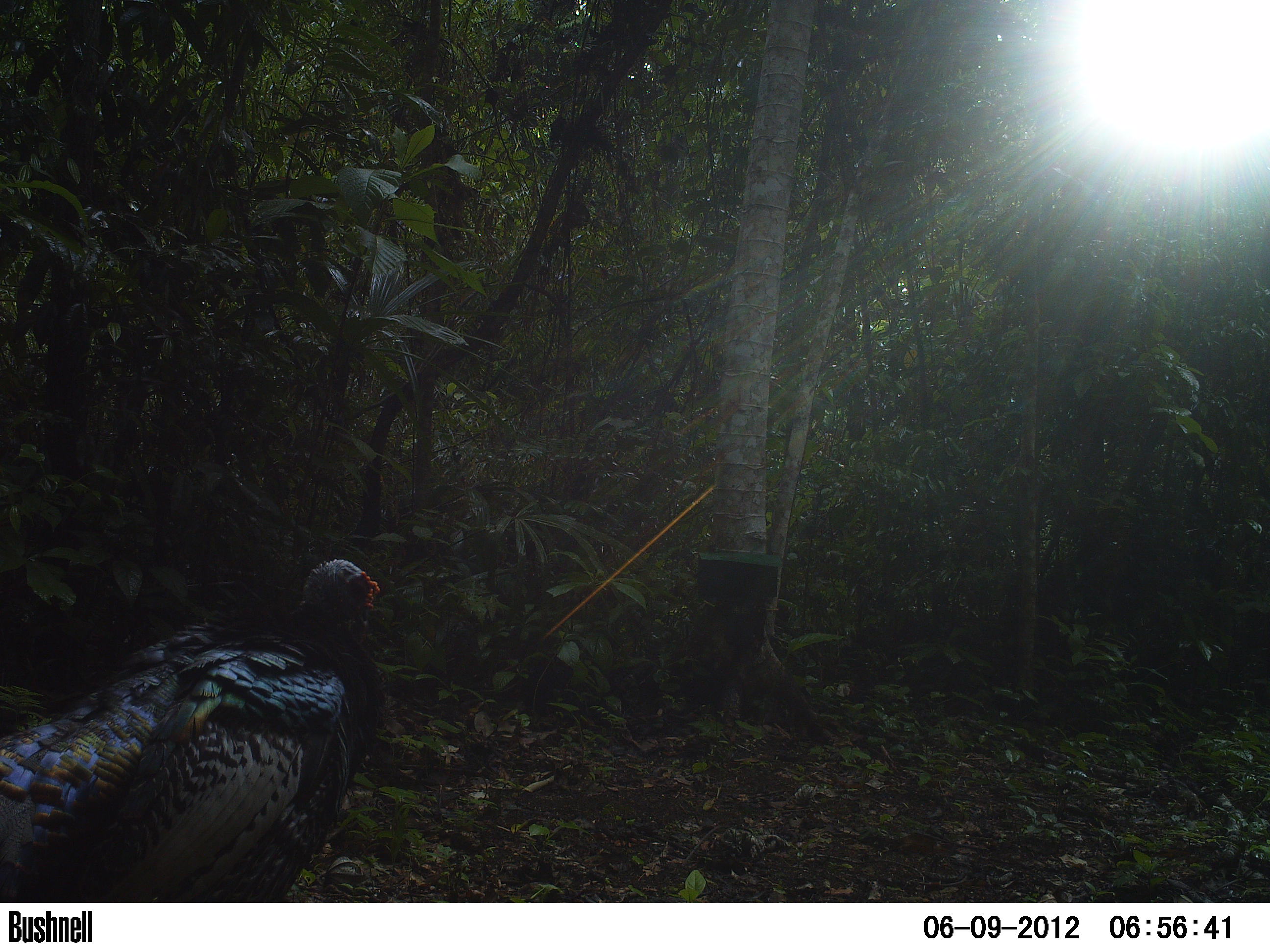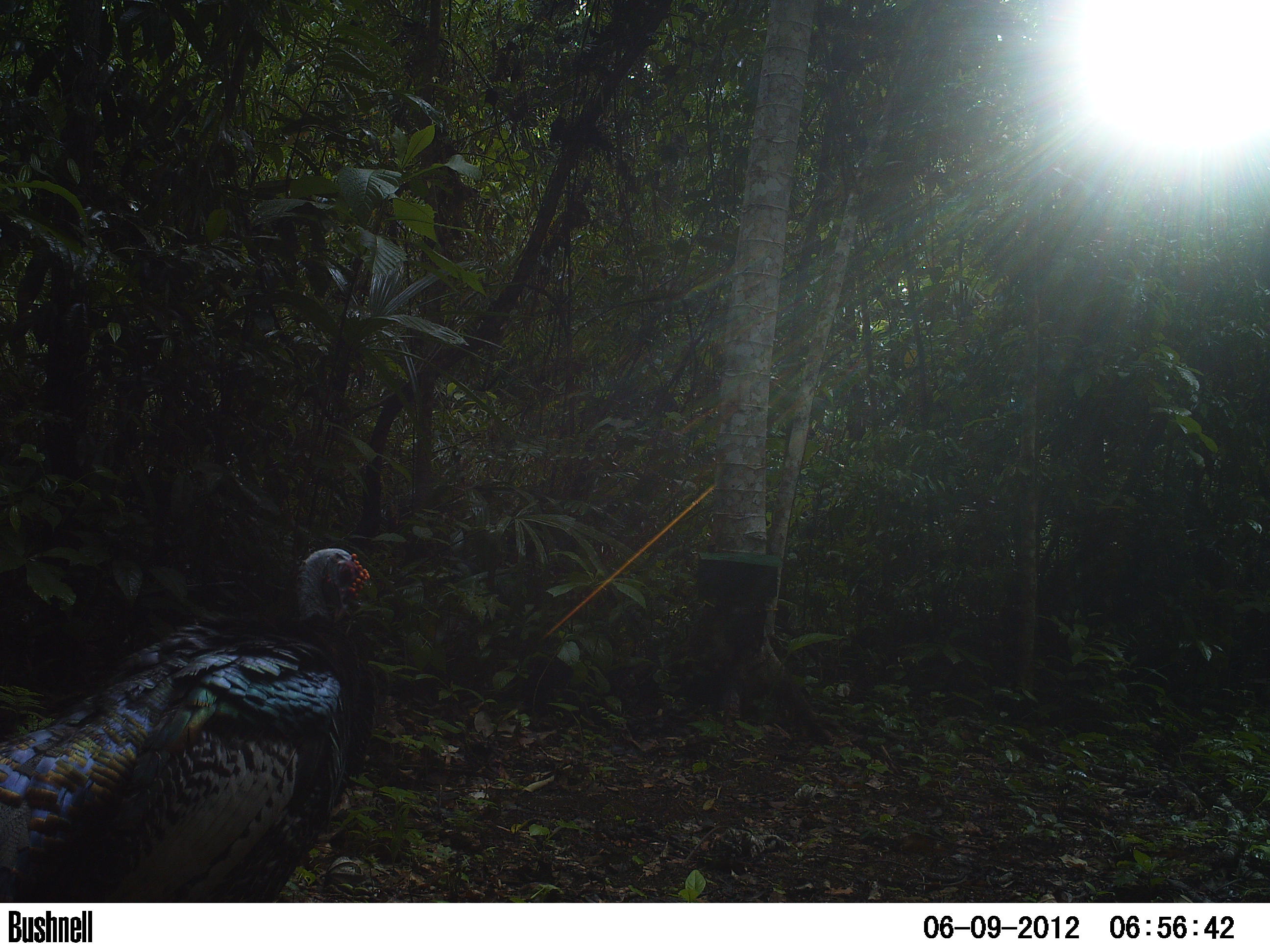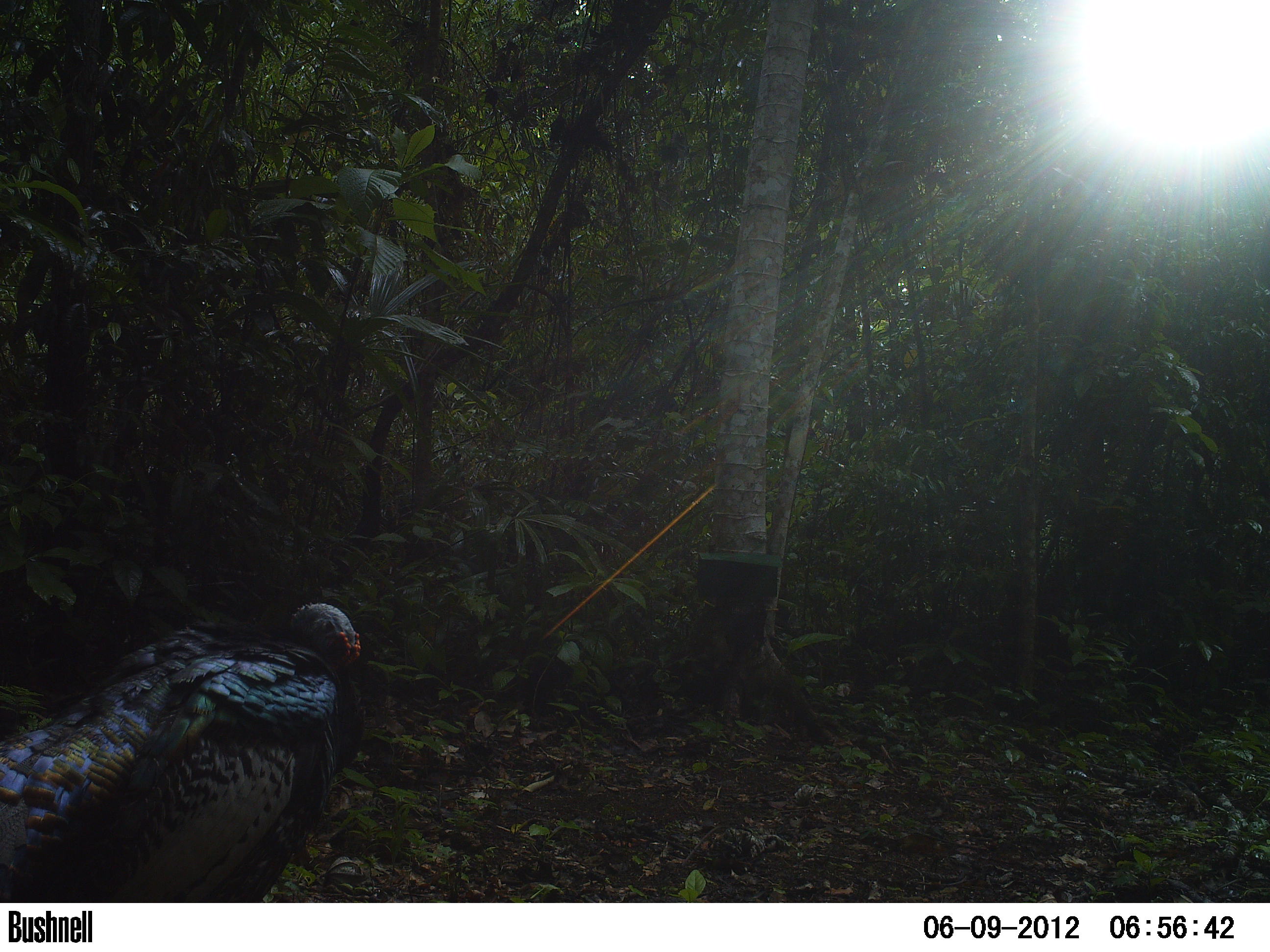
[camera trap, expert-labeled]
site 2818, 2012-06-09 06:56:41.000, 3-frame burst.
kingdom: Animalia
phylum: Chordata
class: Aves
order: Galliformes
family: Phasianidae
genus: Meleagris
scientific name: Meleagris ocellata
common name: ocellated turkey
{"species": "Meleagris ocellata (ocellated turkey)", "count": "5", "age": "adult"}